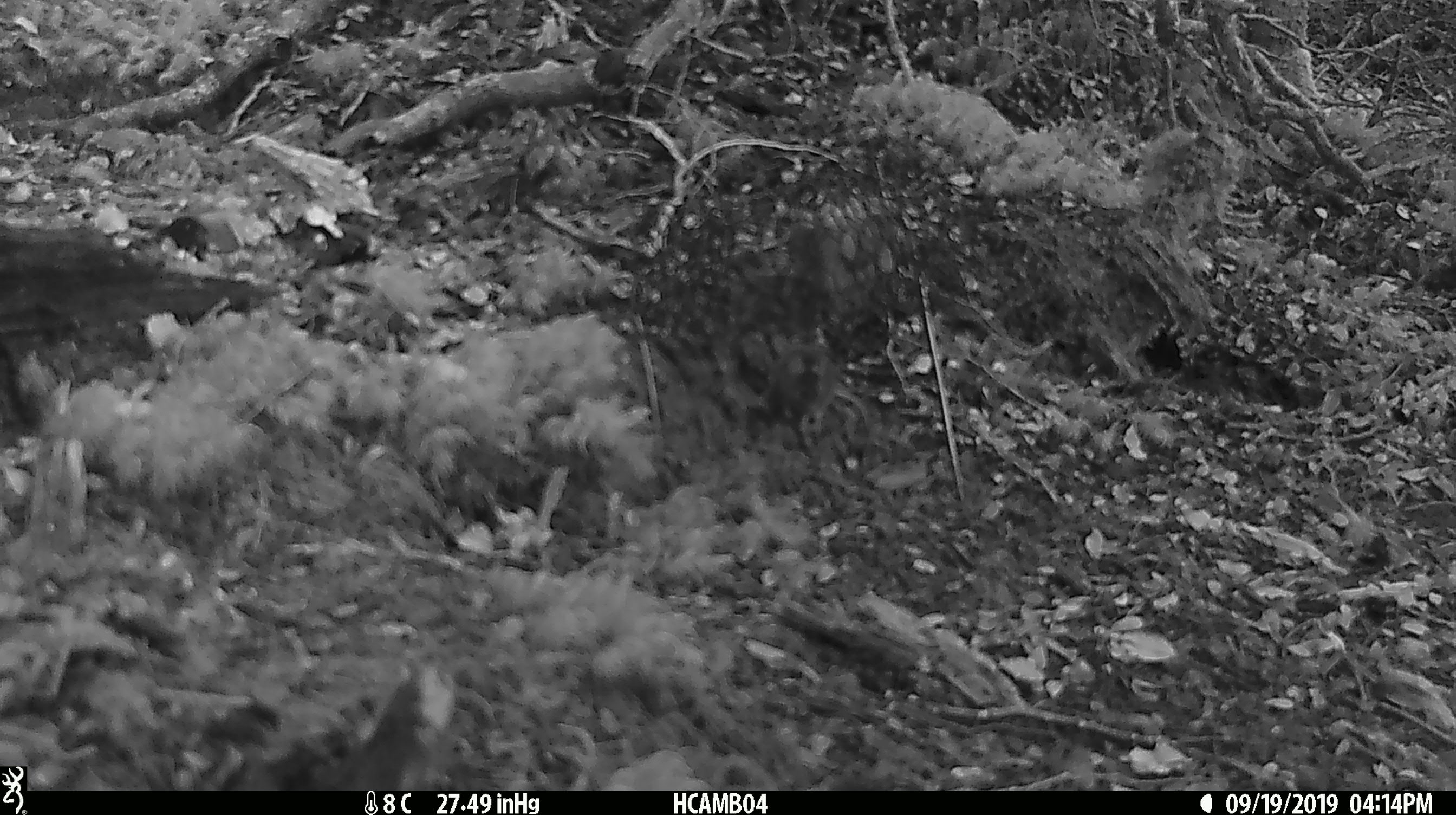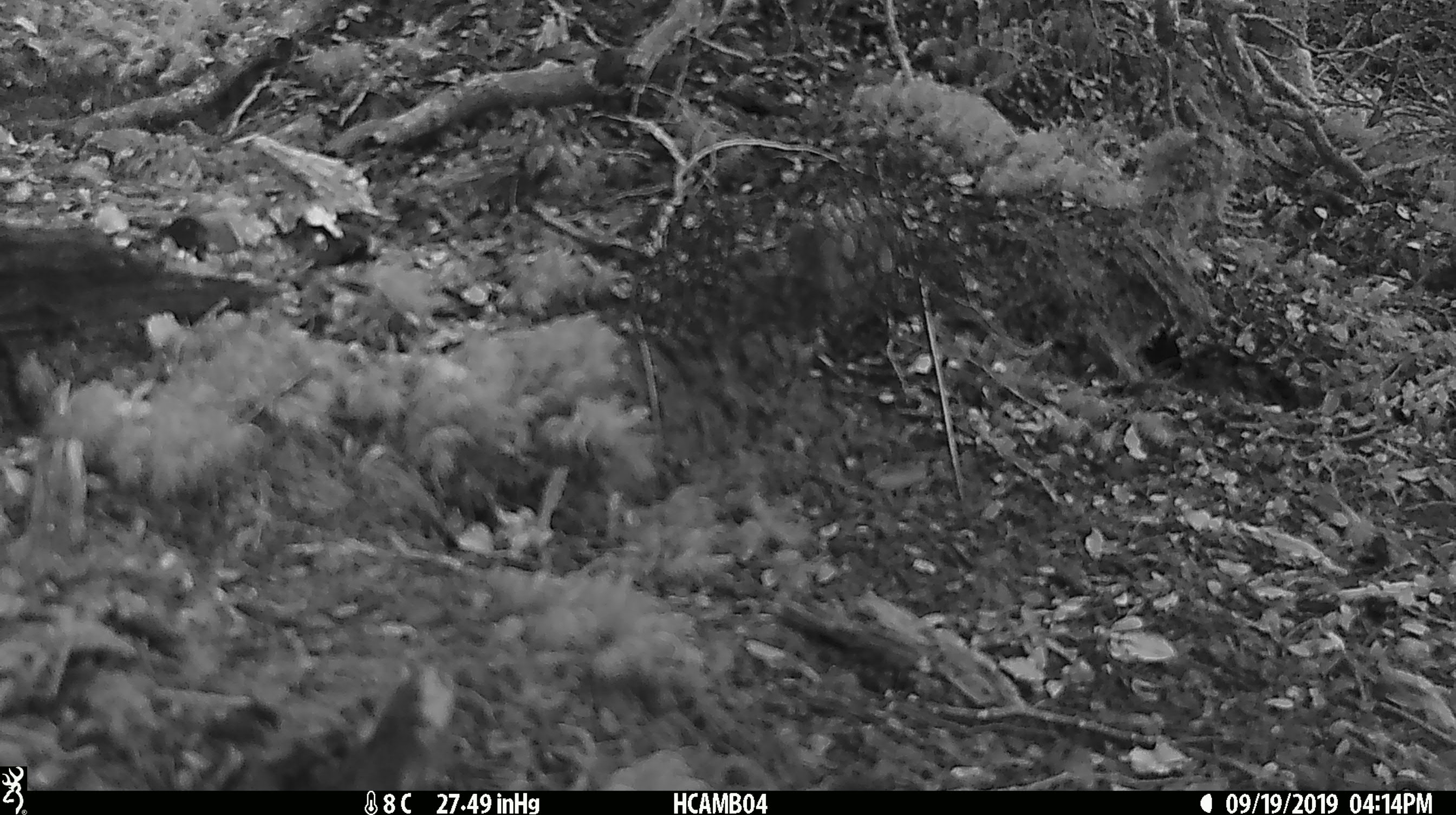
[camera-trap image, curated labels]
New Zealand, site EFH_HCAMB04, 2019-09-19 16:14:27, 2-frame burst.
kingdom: Animalia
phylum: Chordata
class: Mammalia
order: Rodentia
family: Muridae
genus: Mus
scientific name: Mus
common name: mouse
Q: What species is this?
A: Mouse (Mus).